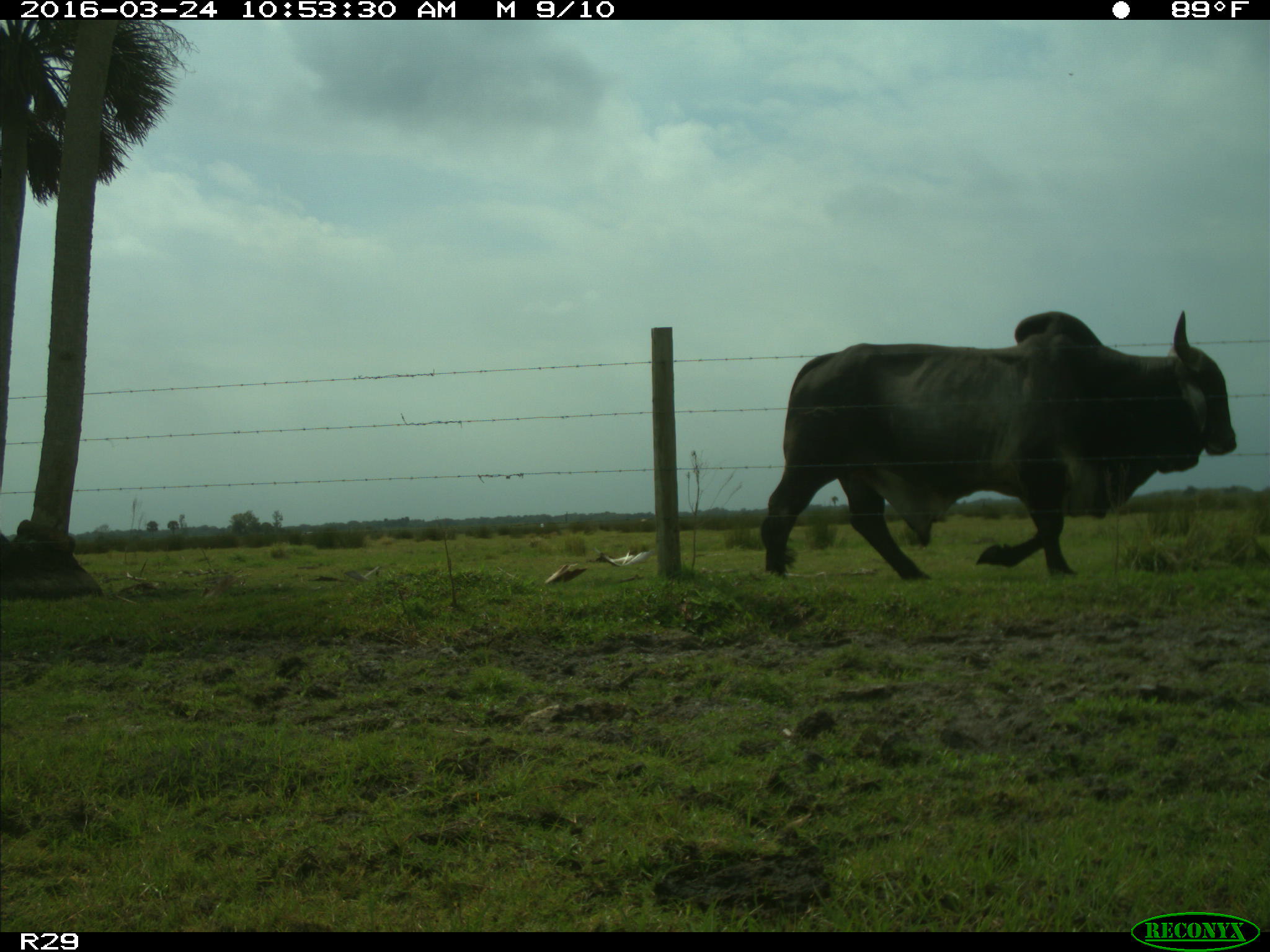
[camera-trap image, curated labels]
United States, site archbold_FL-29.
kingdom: Animalia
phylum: Chordata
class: Mammalia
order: Artiodactyla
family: Bovidae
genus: Bos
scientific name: Bos taurus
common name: domestic cow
Bos taurus (domestic cow).